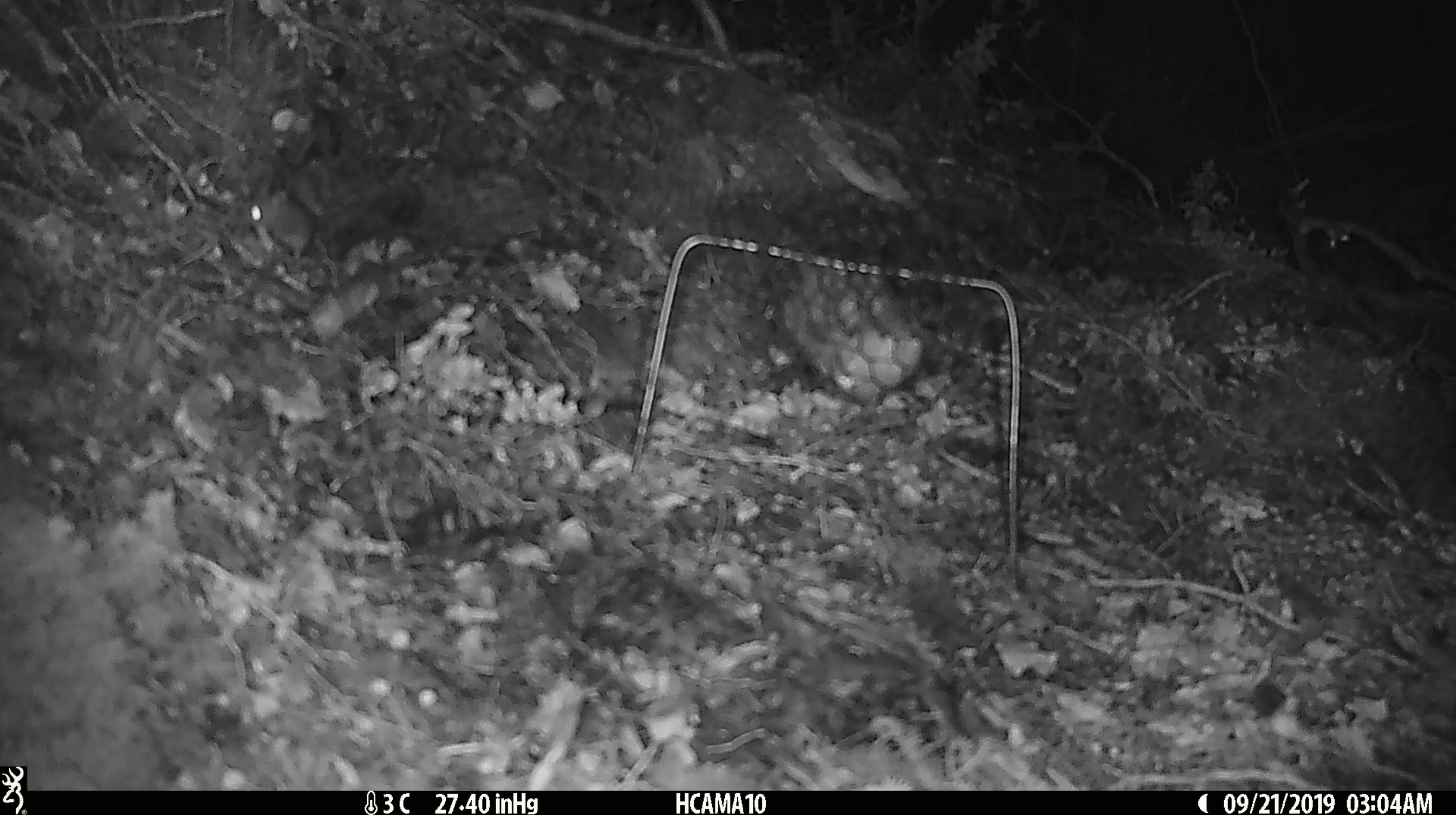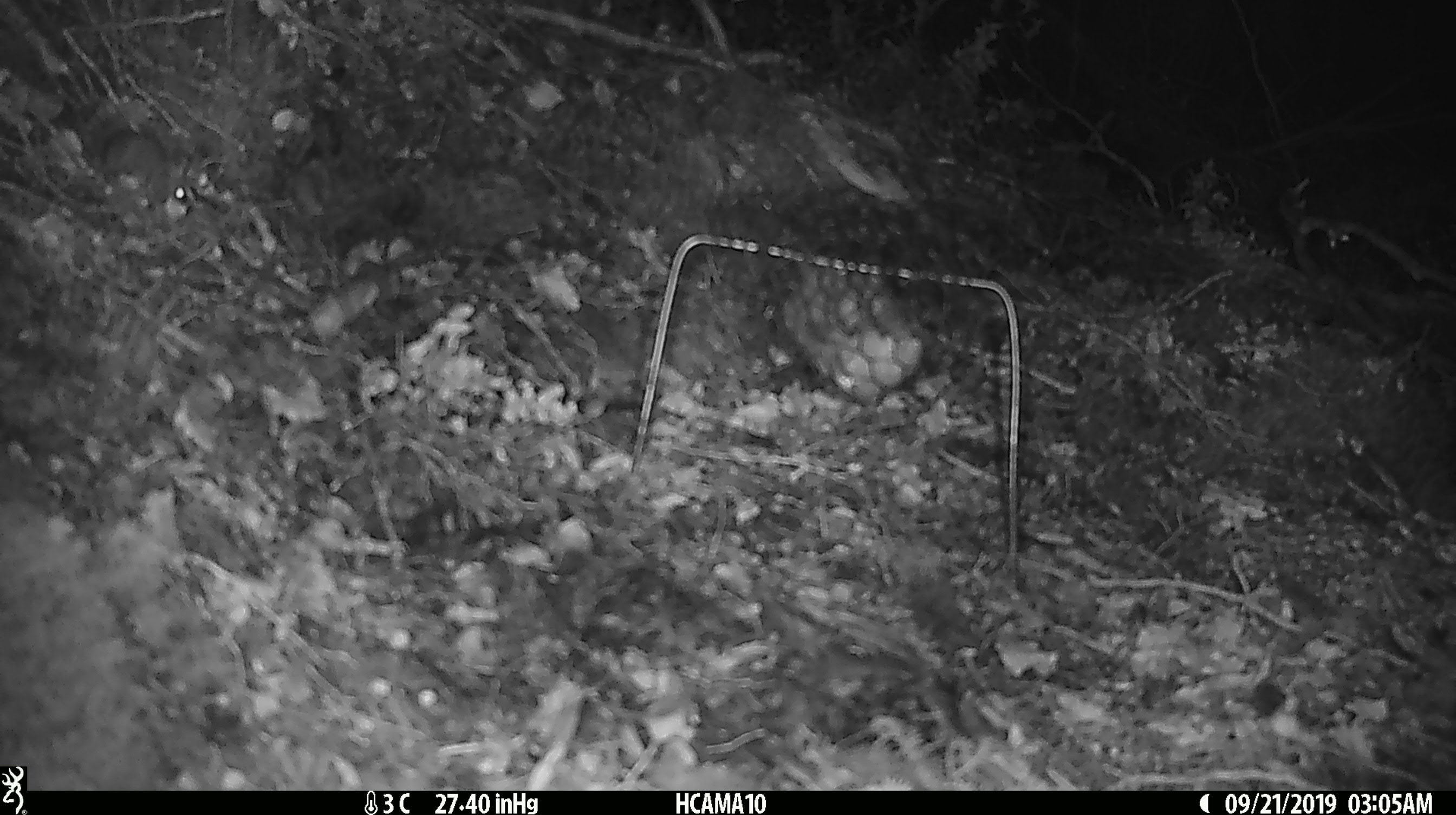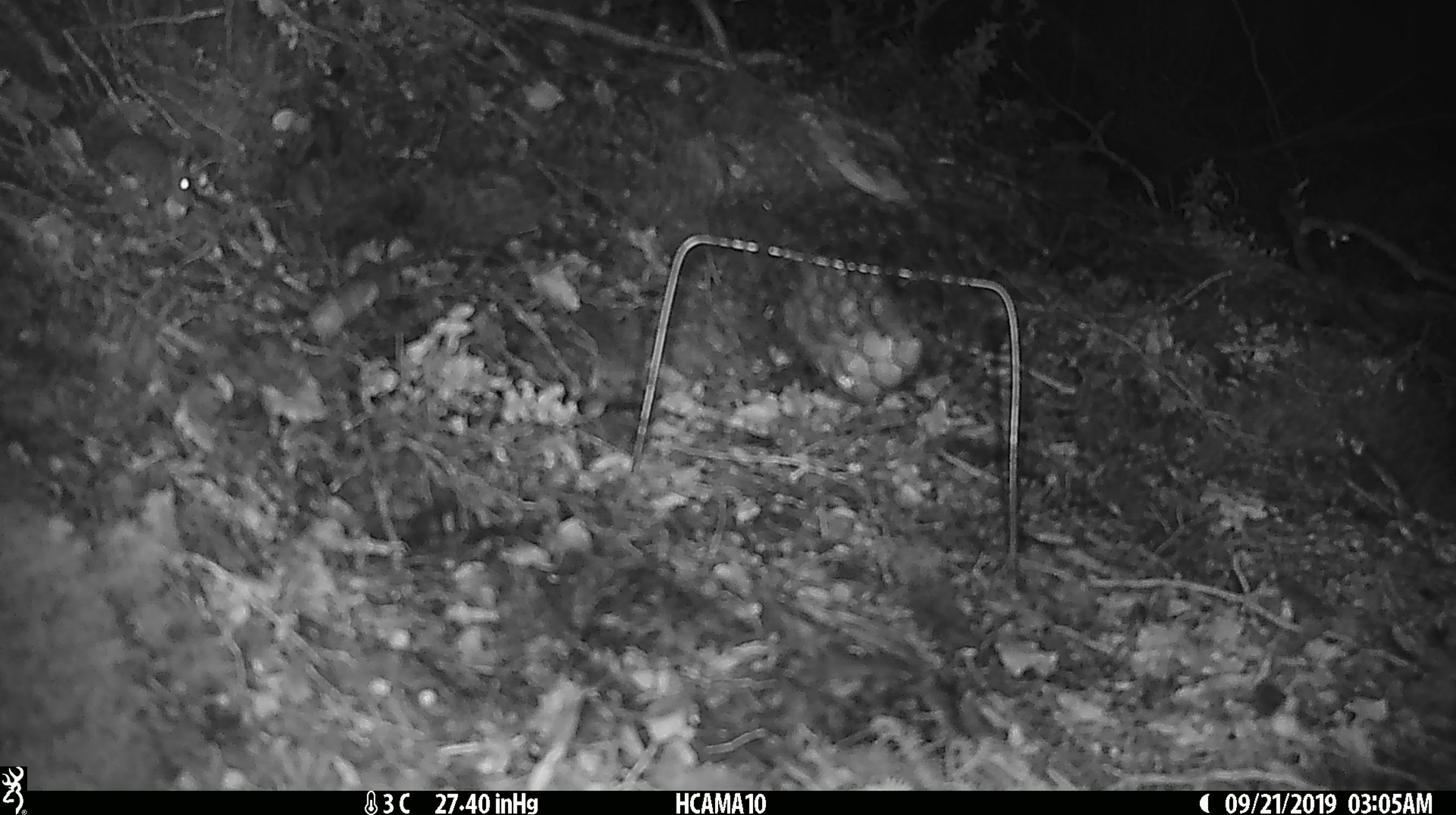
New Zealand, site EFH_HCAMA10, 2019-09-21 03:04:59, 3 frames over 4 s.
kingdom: Animalia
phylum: Chordata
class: Mammalia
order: Rodentia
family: Muridae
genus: Mus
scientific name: Mus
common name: mouse